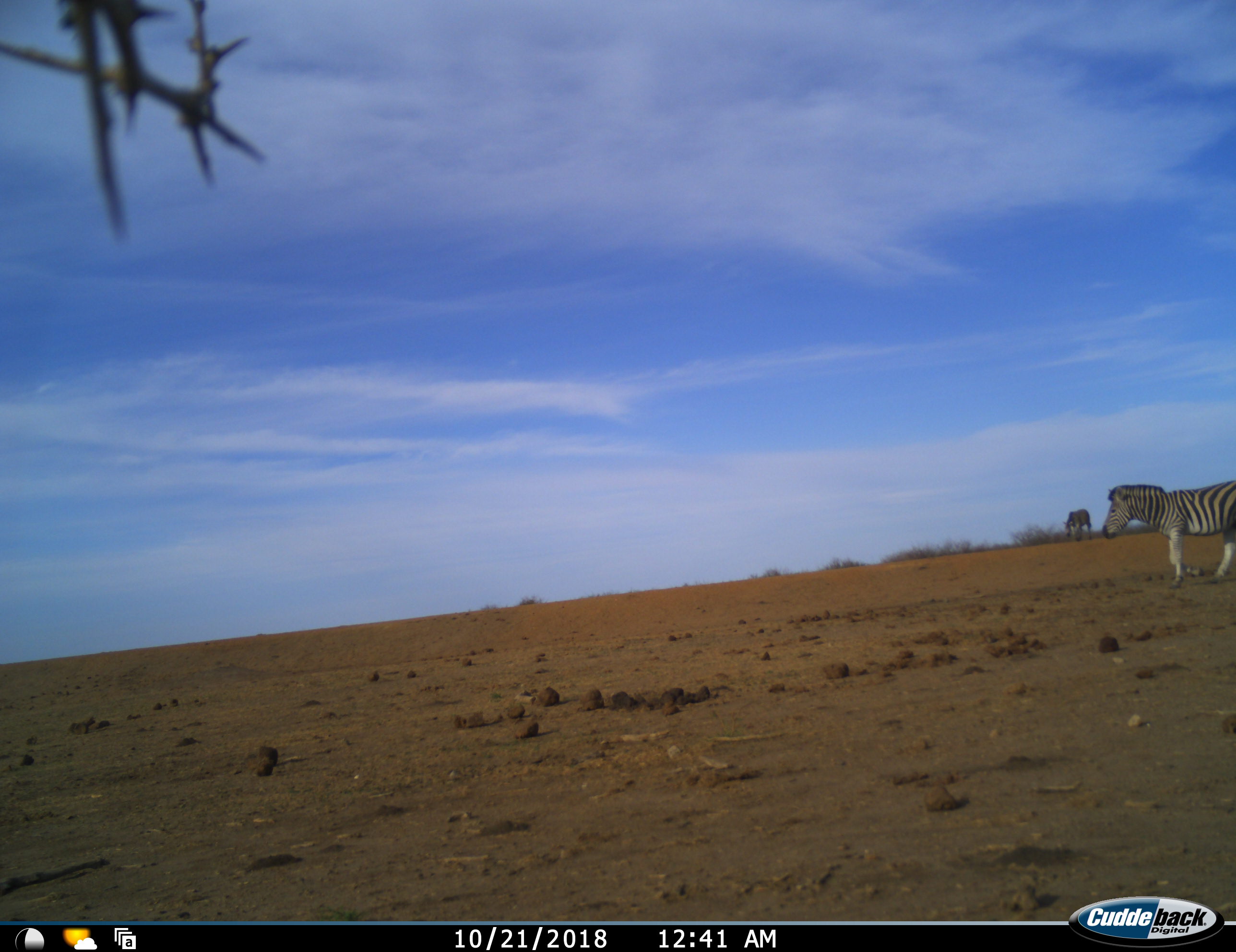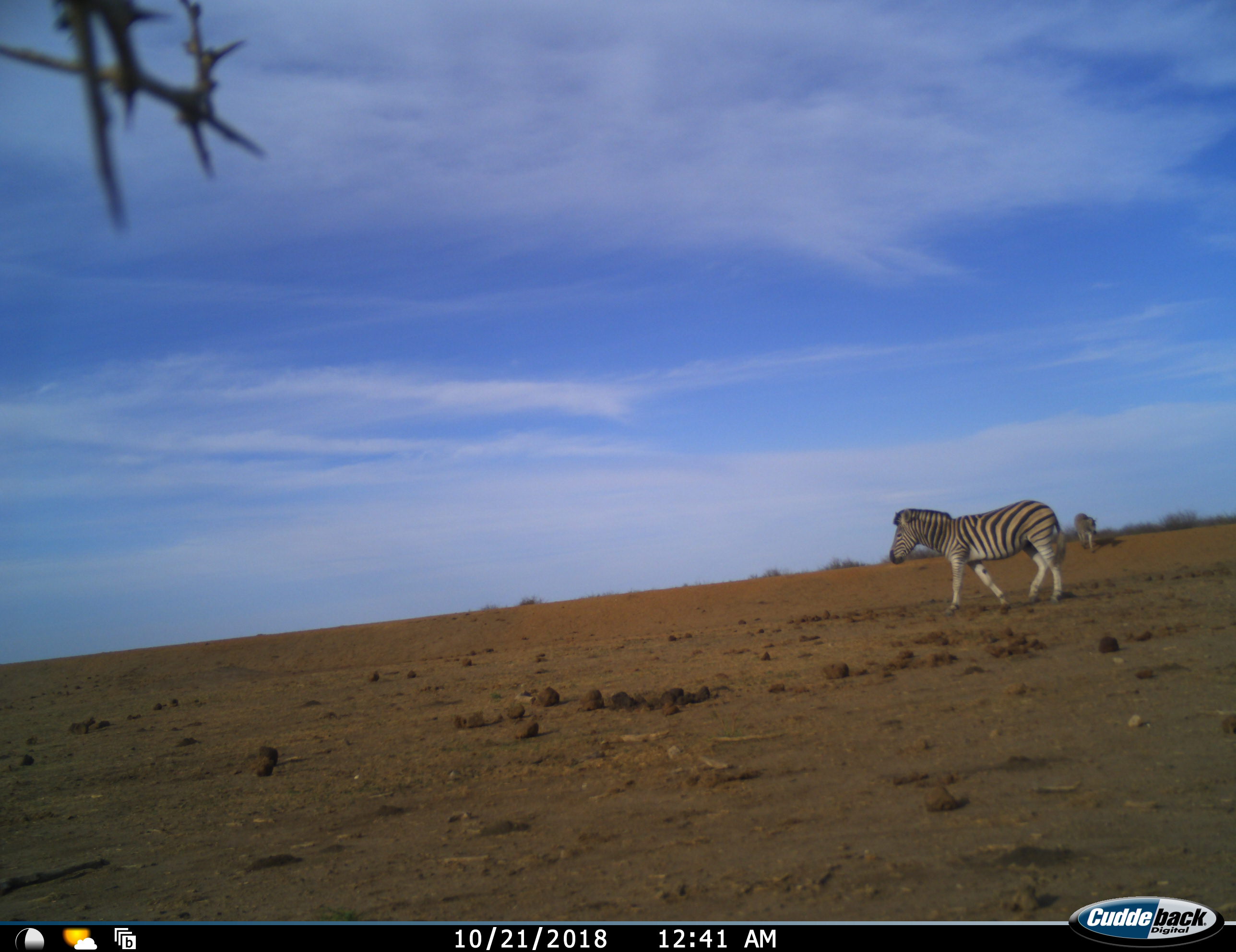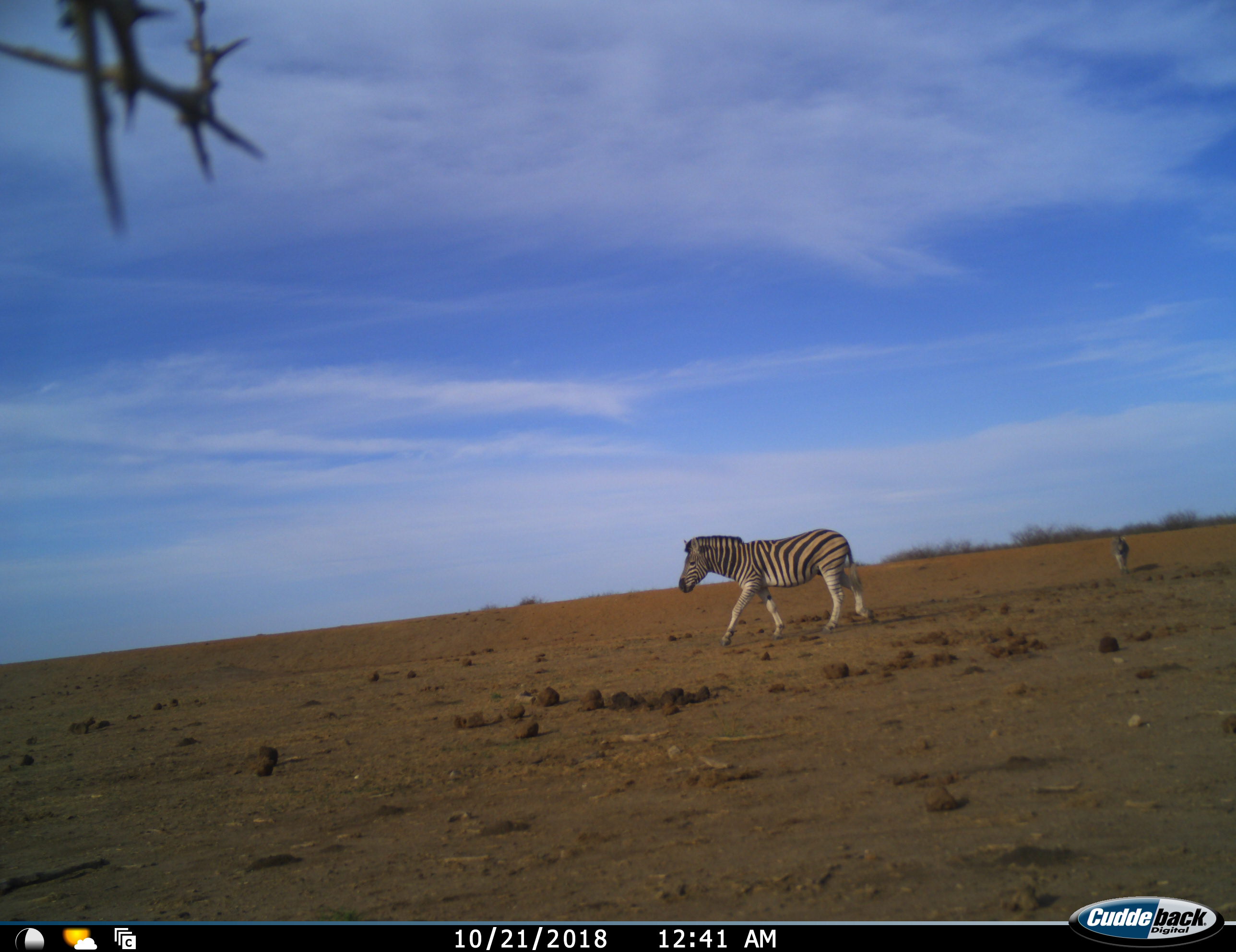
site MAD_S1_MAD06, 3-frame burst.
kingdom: Animalia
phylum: Chordata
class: Mammalia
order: Perissodactyla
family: Equidae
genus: Equus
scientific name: Equus quagga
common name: plains zebra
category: zebraplains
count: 2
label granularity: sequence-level